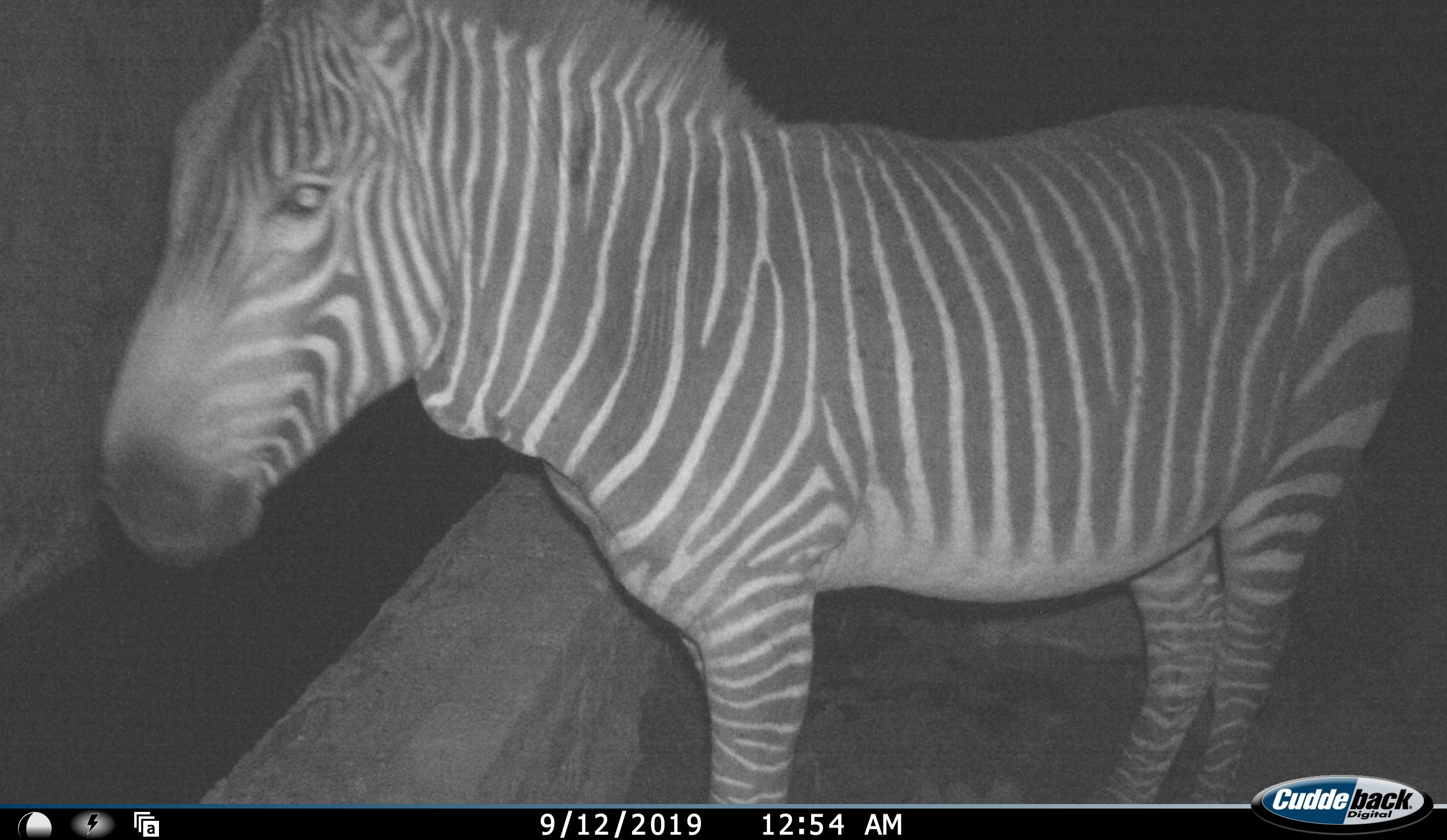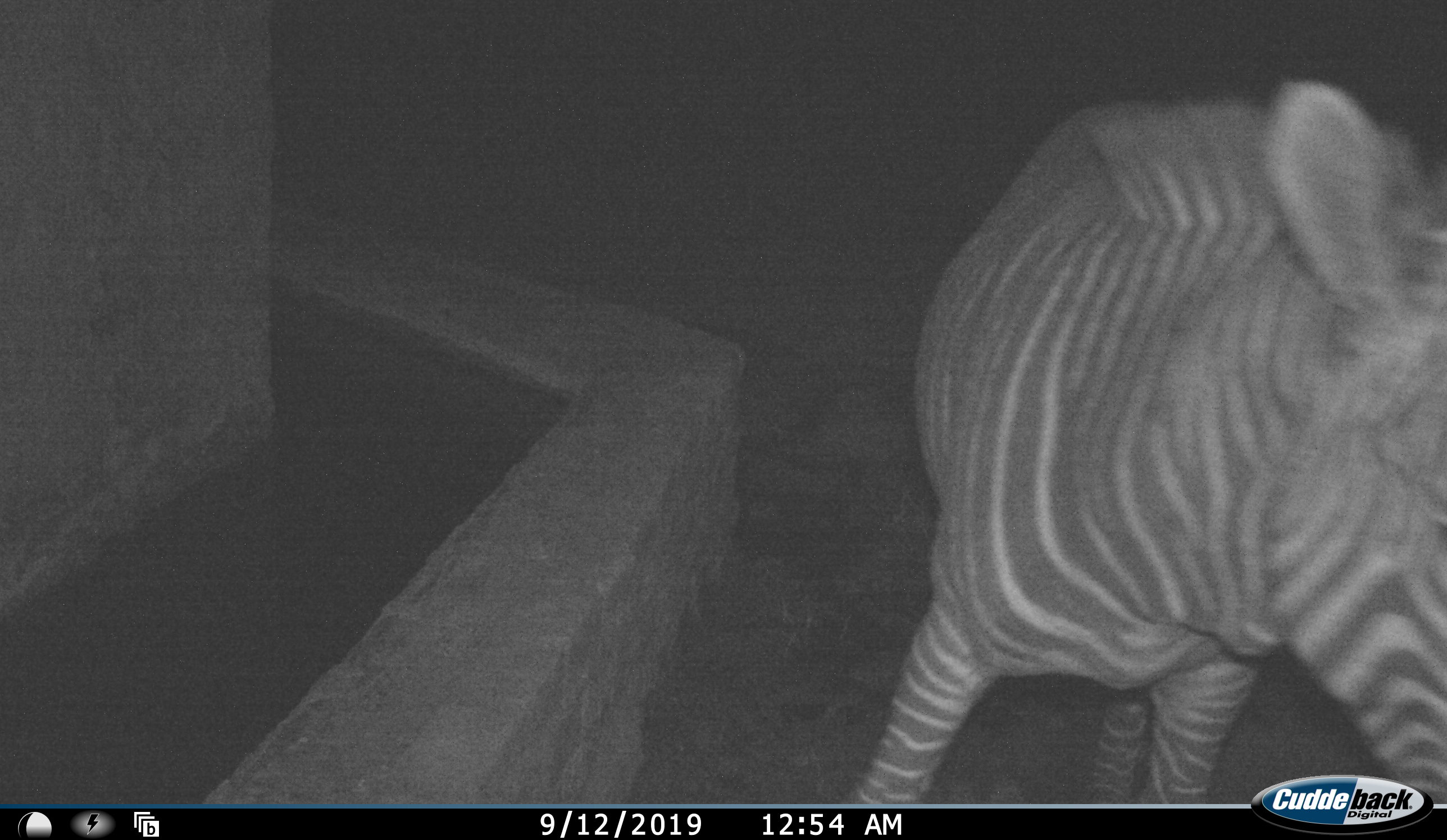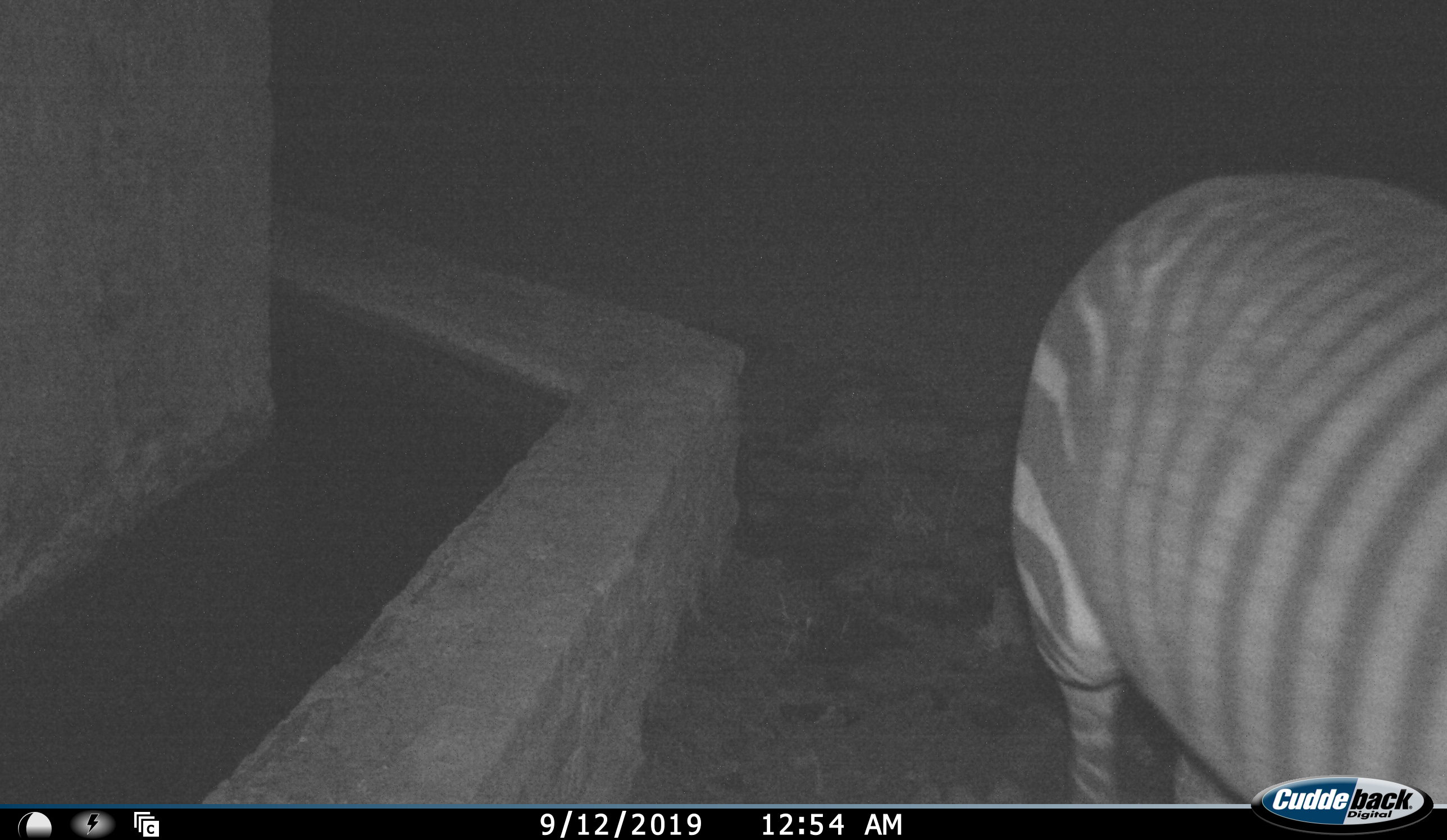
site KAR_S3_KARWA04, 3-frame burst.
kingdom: Animalia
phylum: Chordata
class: Mammalia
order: Perissodactyla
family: Equidae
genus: Equus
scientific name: Equus zebra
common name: mountain zebra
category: zebramountain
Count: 1.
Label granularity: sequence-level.